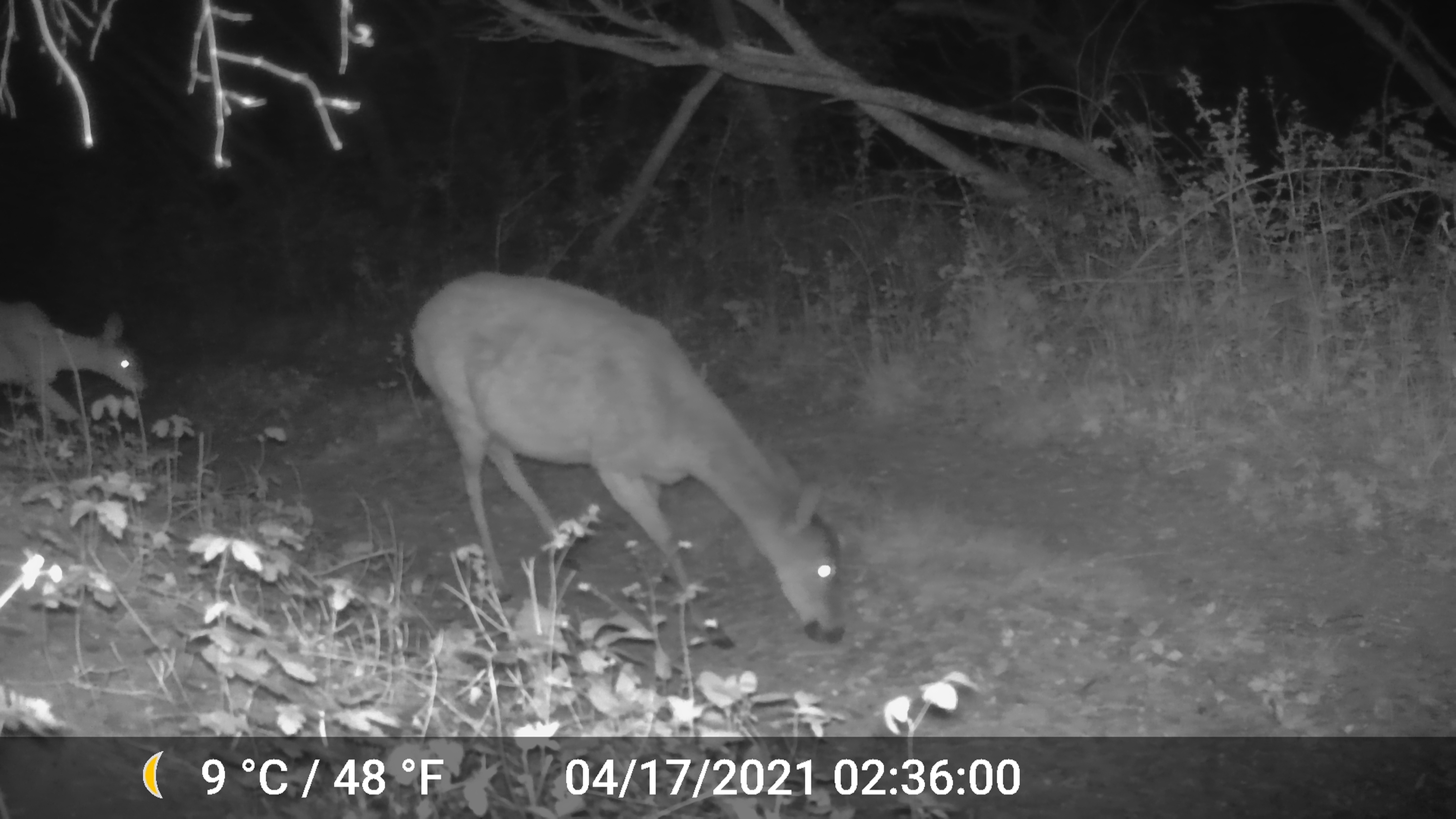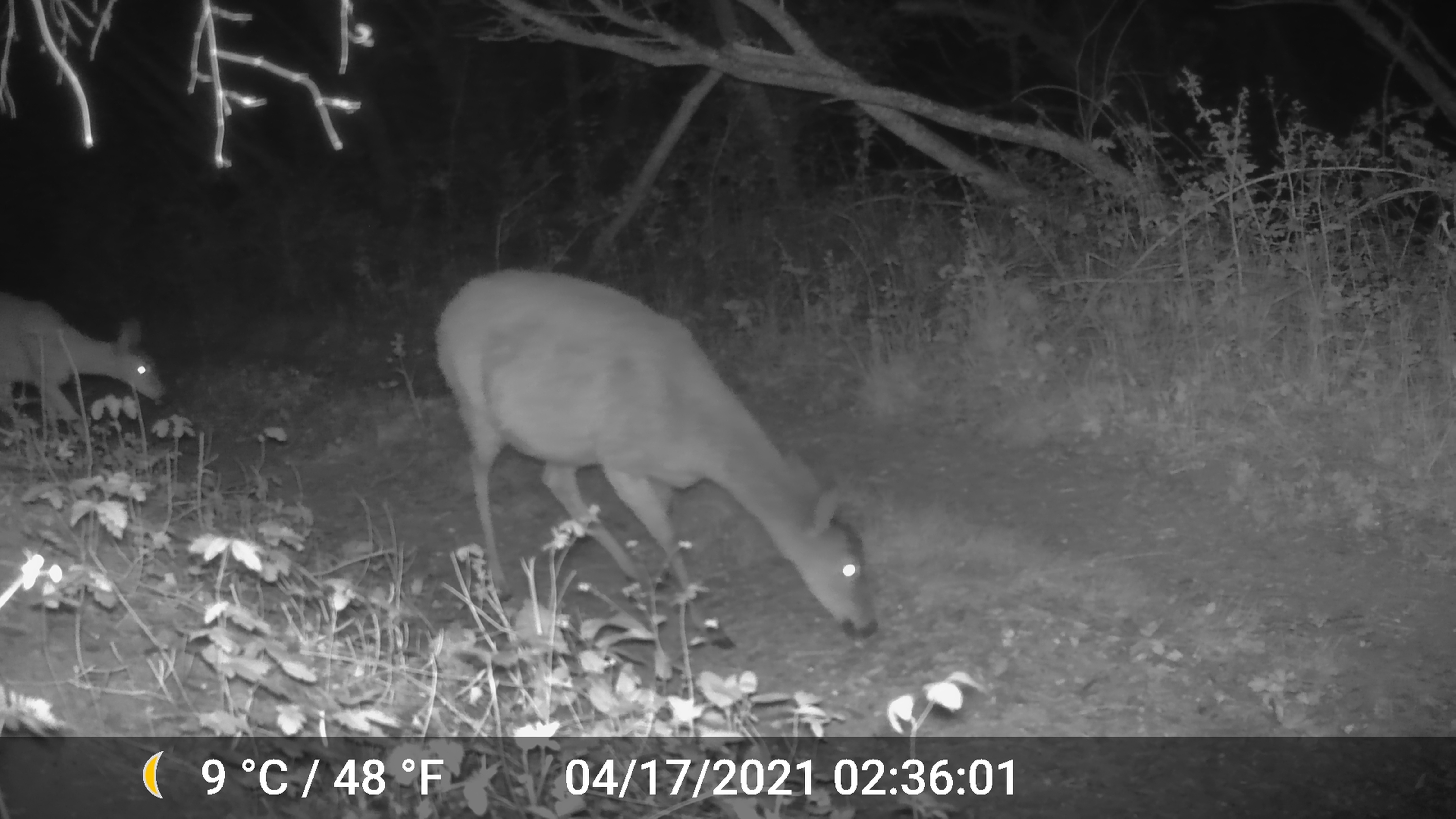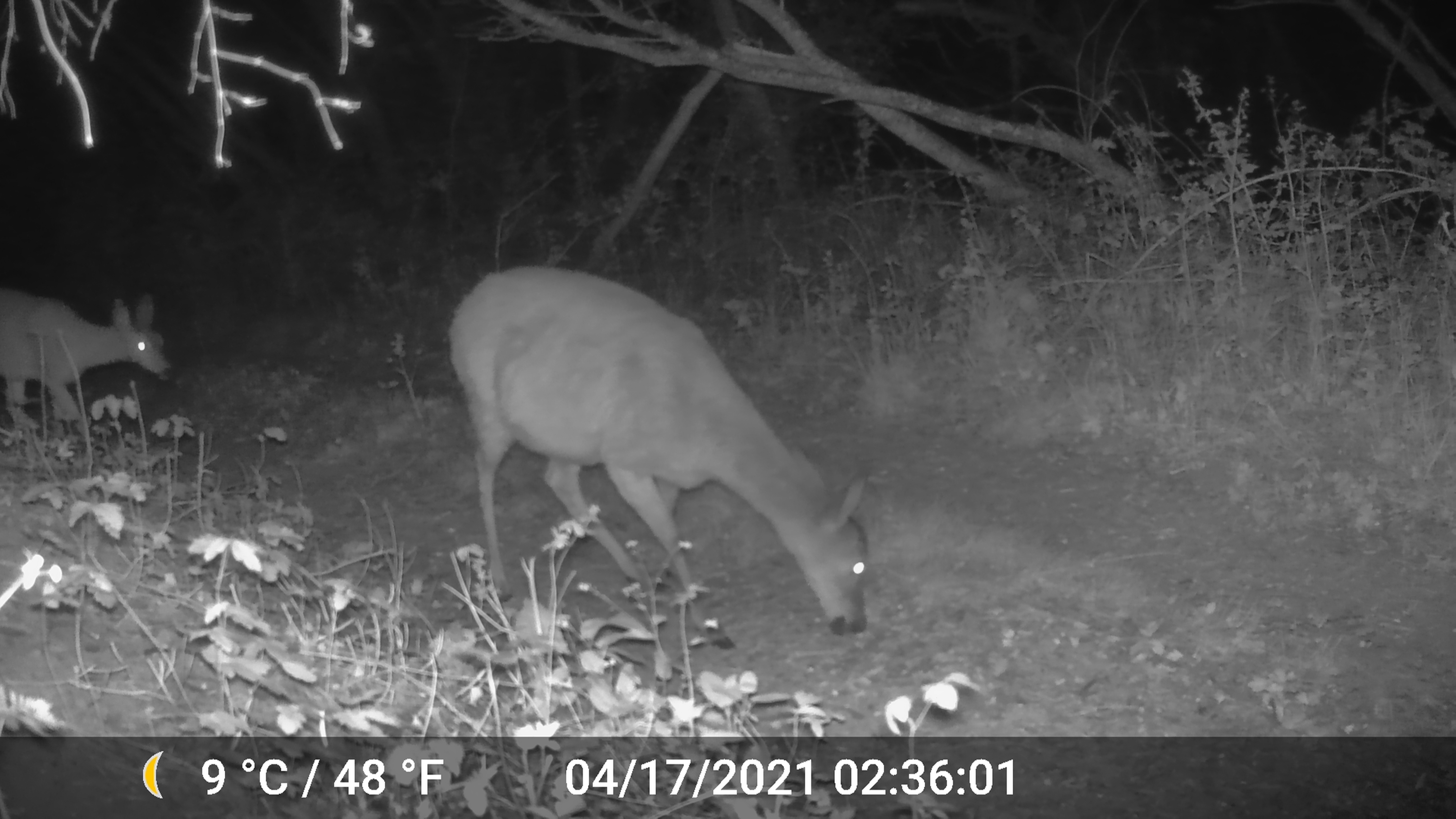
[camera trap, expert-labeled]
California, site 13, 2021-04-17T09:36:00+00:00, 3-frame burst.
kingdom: Animalia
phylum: Chordata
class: Mammalia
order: Artiodactyla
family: Cervidae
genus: Odocoileus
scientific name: Odocoileus hemionus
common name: mule deer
Mule deer (Odocoileus hemionus).